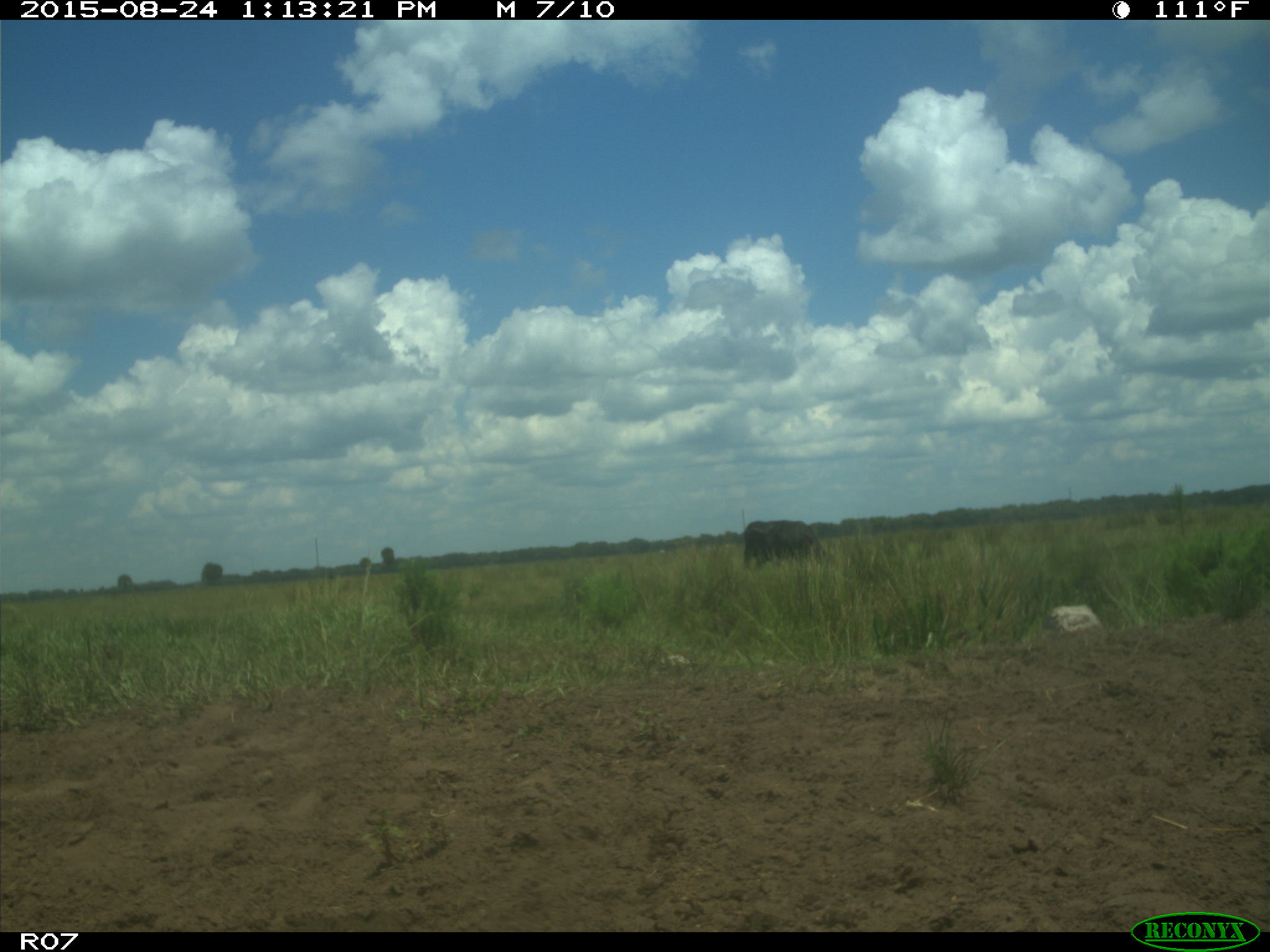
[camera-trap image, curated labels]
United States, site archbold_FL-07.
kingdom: Animalia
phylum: Chordata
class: Mammalia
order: Artiodactyla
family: Bovidae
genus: Bos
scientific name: Bos taurus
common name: domestic cow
Bos taurus (domestic cow).